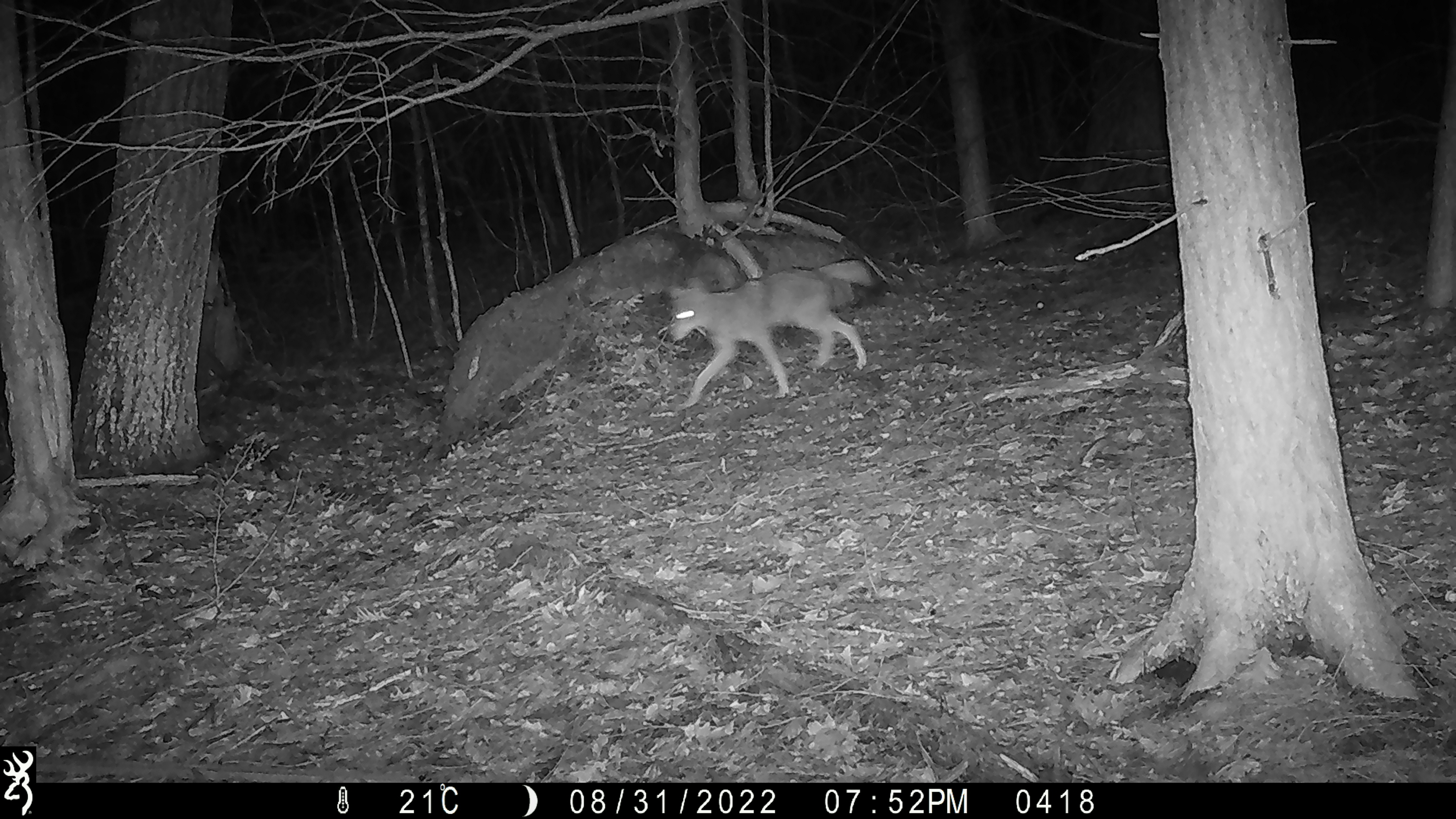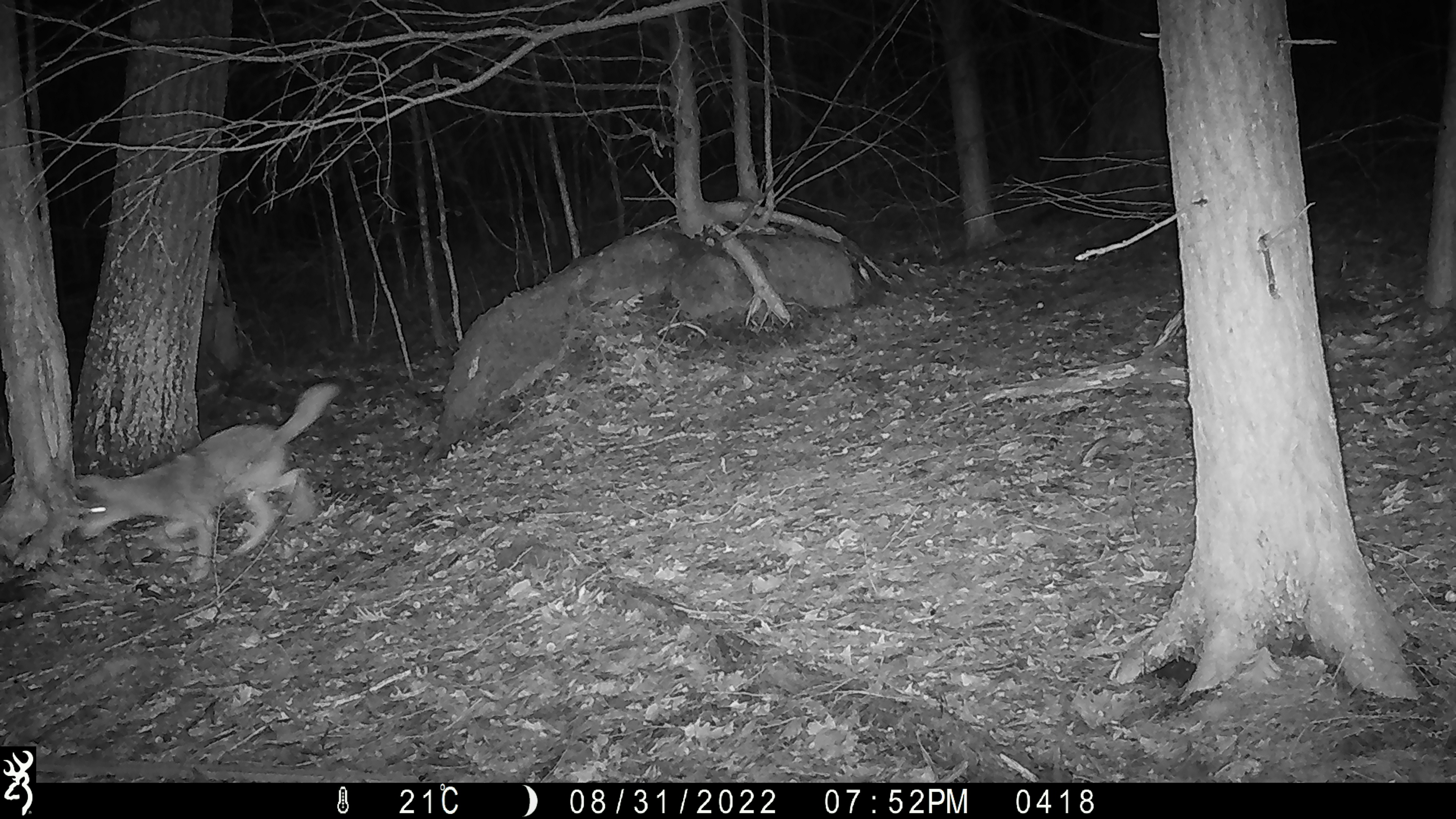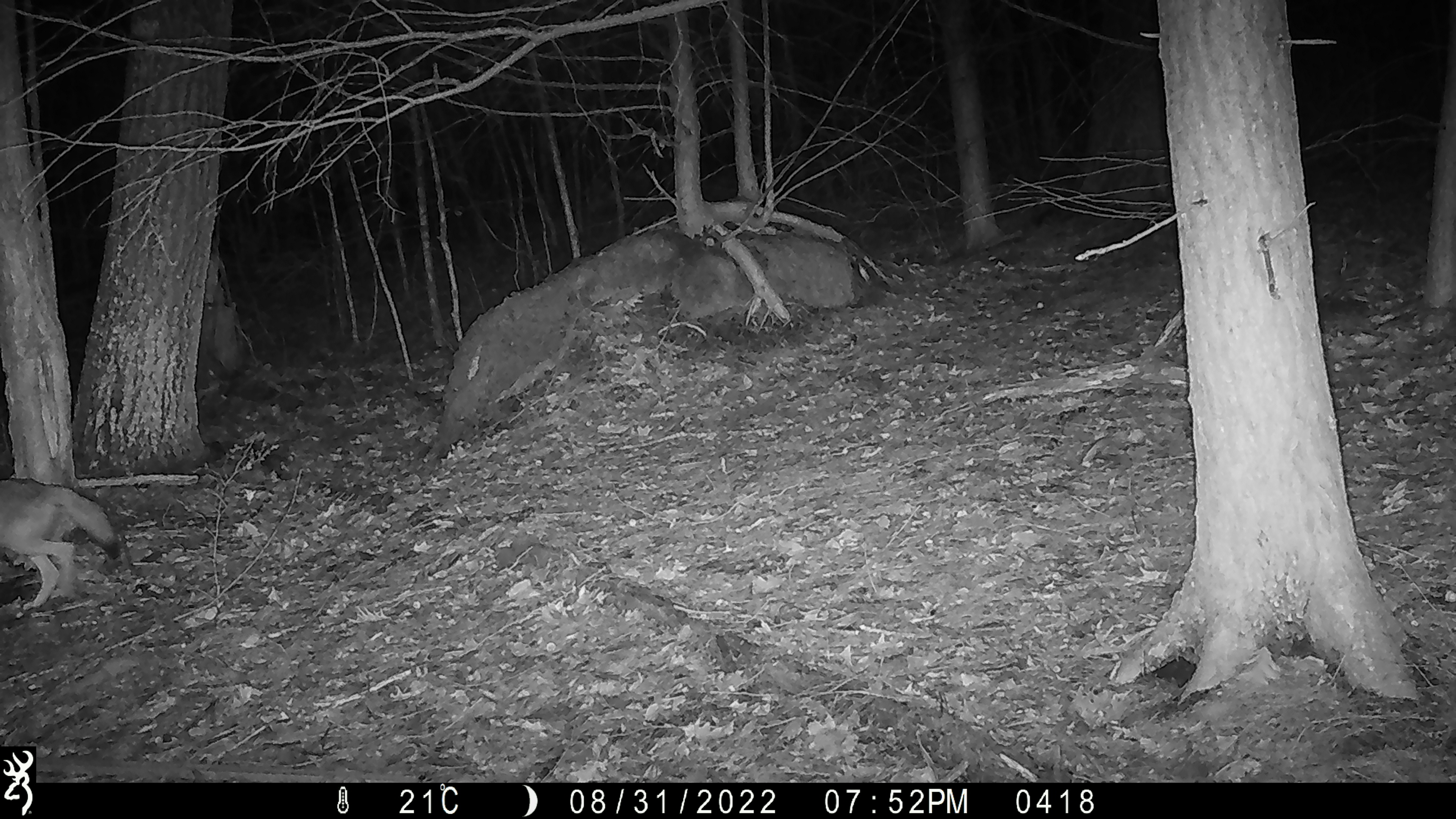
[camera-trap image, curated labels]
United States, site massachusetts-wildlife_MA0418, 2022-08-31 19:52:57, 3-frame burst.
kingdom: Animalia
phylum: Chordata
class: Mammalia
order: Carnivora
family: Canidae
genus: Canis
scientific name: Canis latrans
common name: coyote